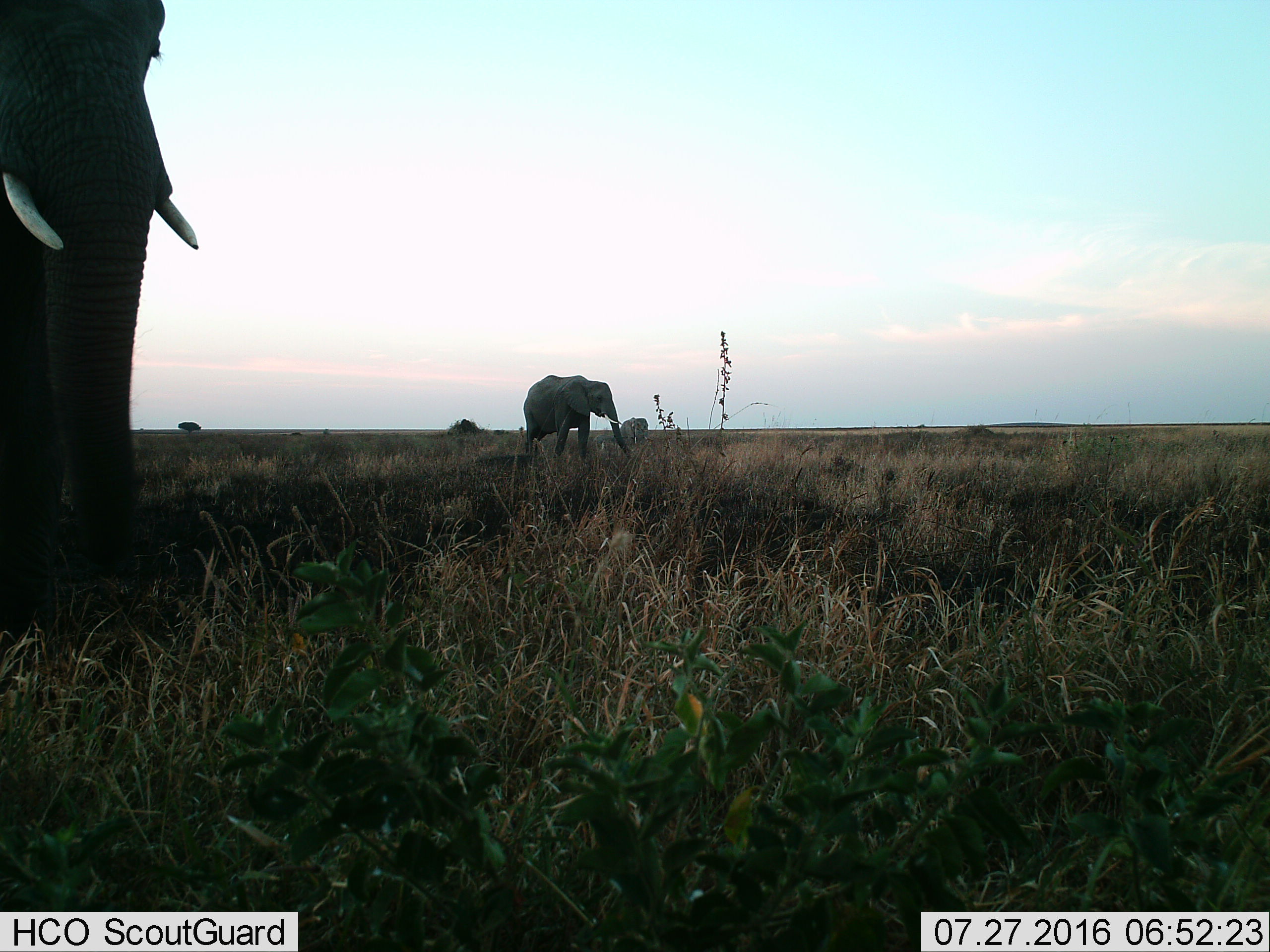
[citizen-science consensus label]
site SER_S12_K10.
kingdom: Animalia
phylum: Chordata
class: Mammalia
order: Proboscidea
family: Elephantidae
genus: Loxodonta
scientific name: Loxodonta africana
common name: african bush elephant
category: elephant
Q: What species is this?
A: Elephant (african bush elephant) (Loxodonta africana).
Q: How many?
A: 2.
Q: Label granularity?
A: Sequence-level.